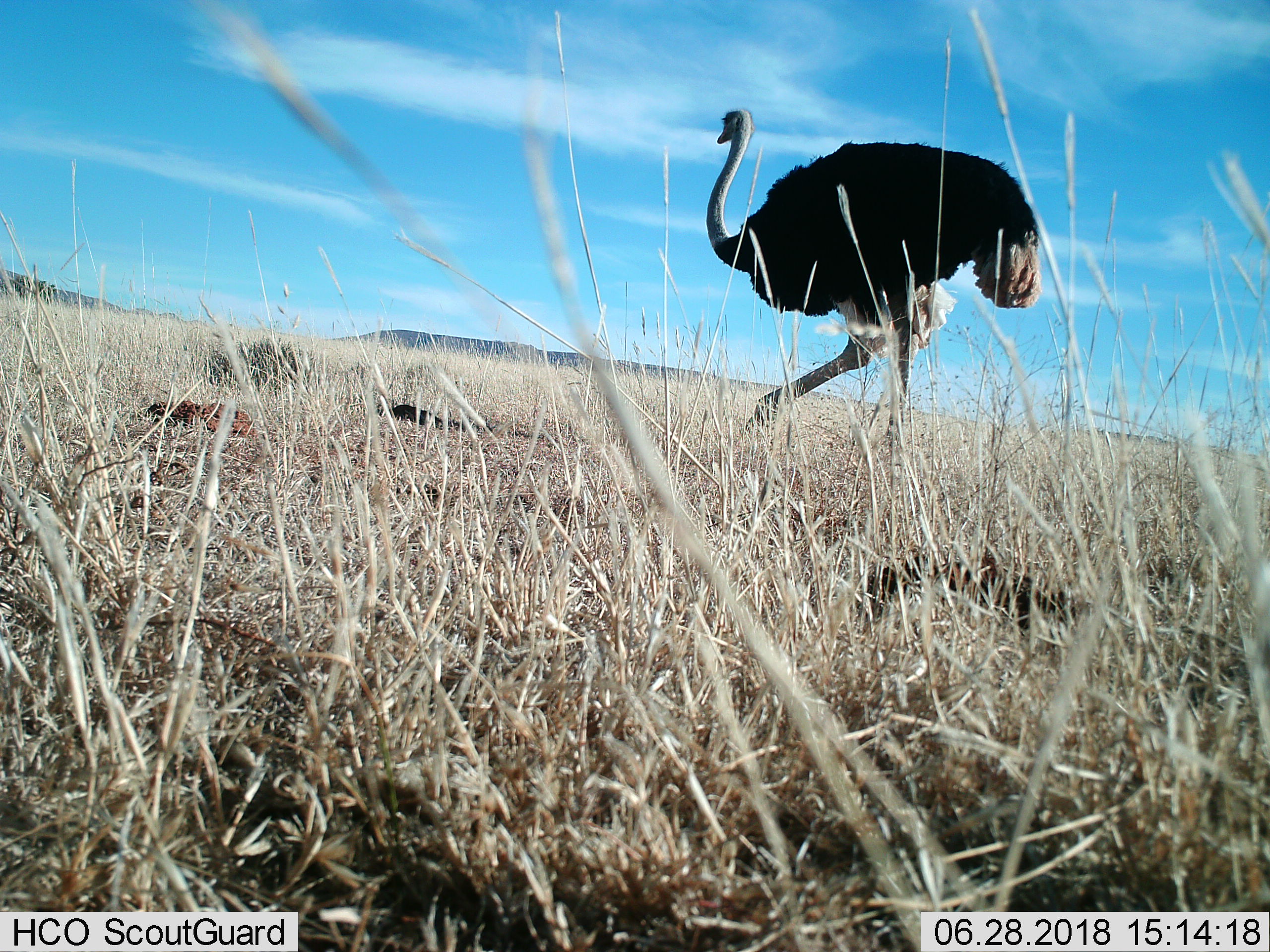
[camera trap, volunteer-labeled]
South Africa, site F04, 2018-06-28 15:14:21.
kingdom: Animalia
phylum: Chordata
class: Aves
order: Struthioniformes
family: Struthionidae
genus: Struthio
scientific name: Struthio camelus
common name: ostrich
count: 1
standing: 0%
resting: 0%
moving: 100%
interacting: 0%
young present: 0%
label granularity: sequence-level